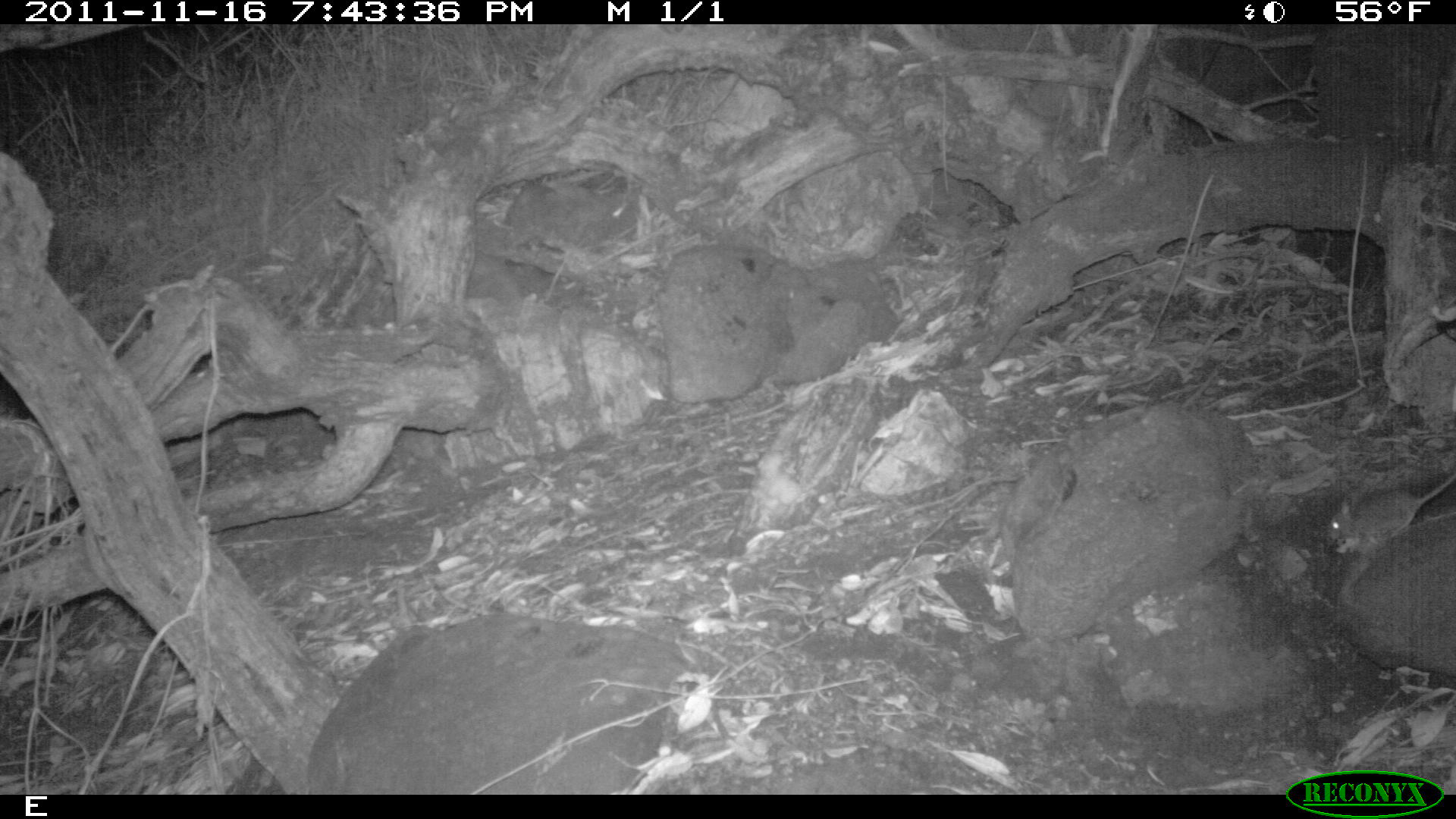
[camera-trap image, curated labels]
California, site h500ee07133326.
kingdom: Animalia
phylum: Chordata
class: Mammalia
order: Rodentia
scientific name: Rodentia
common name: rodent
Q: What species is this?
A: Rodent (Rodentia).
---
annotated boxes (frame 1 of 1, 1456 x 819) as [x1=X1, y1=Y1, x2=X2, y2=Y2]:
rodent: [x1=1325, y1=472, x2=1455, y2=544]